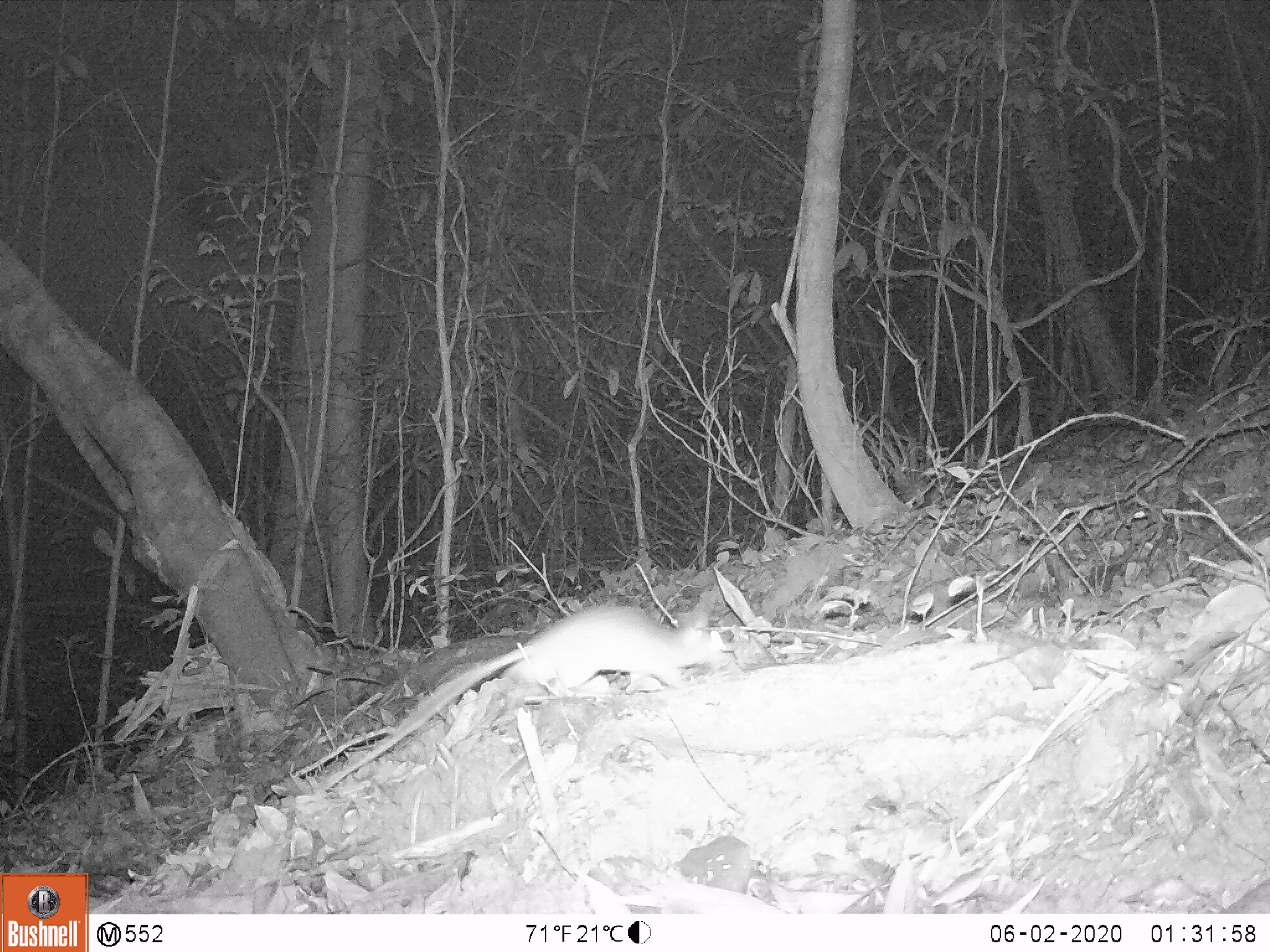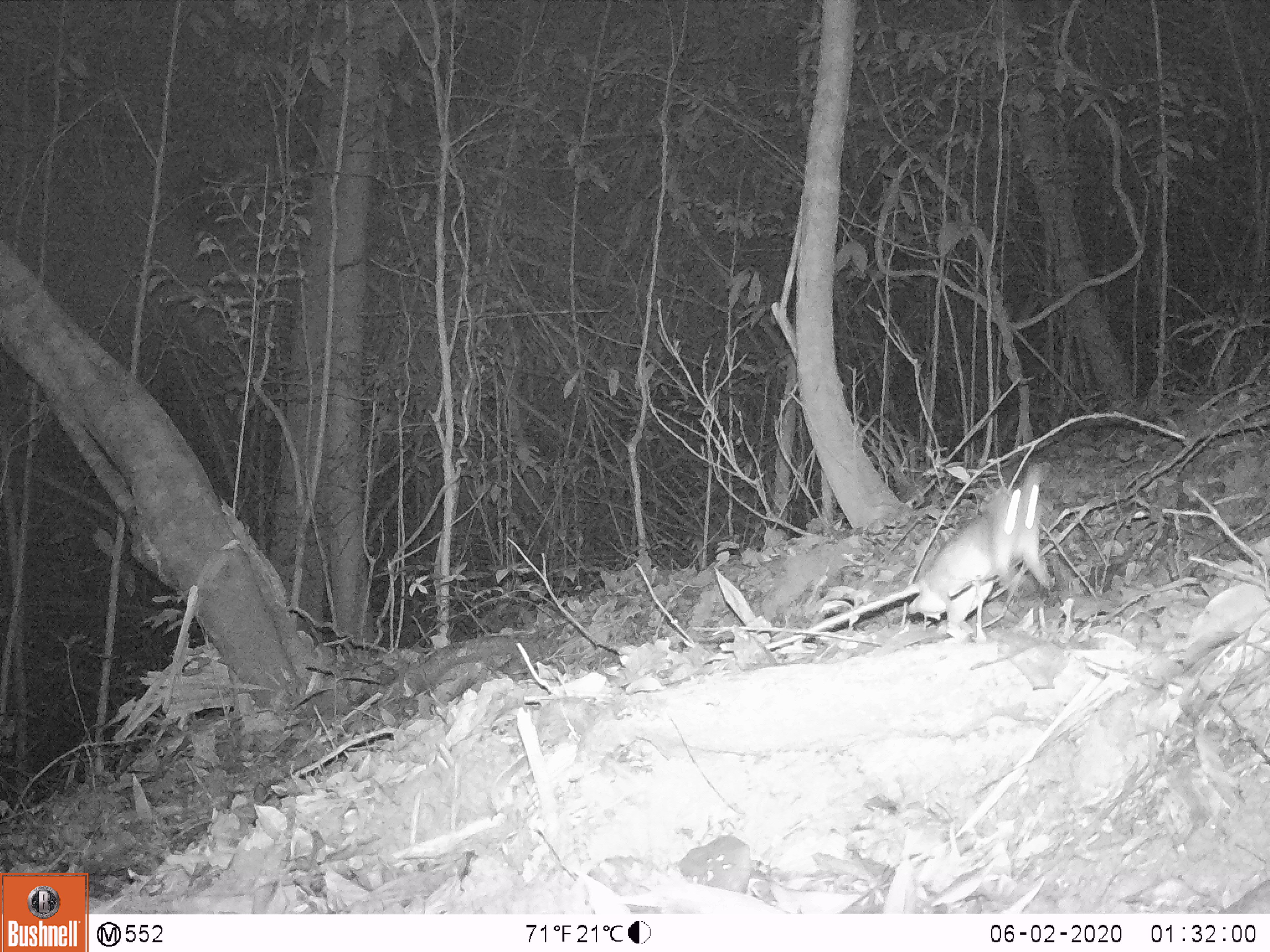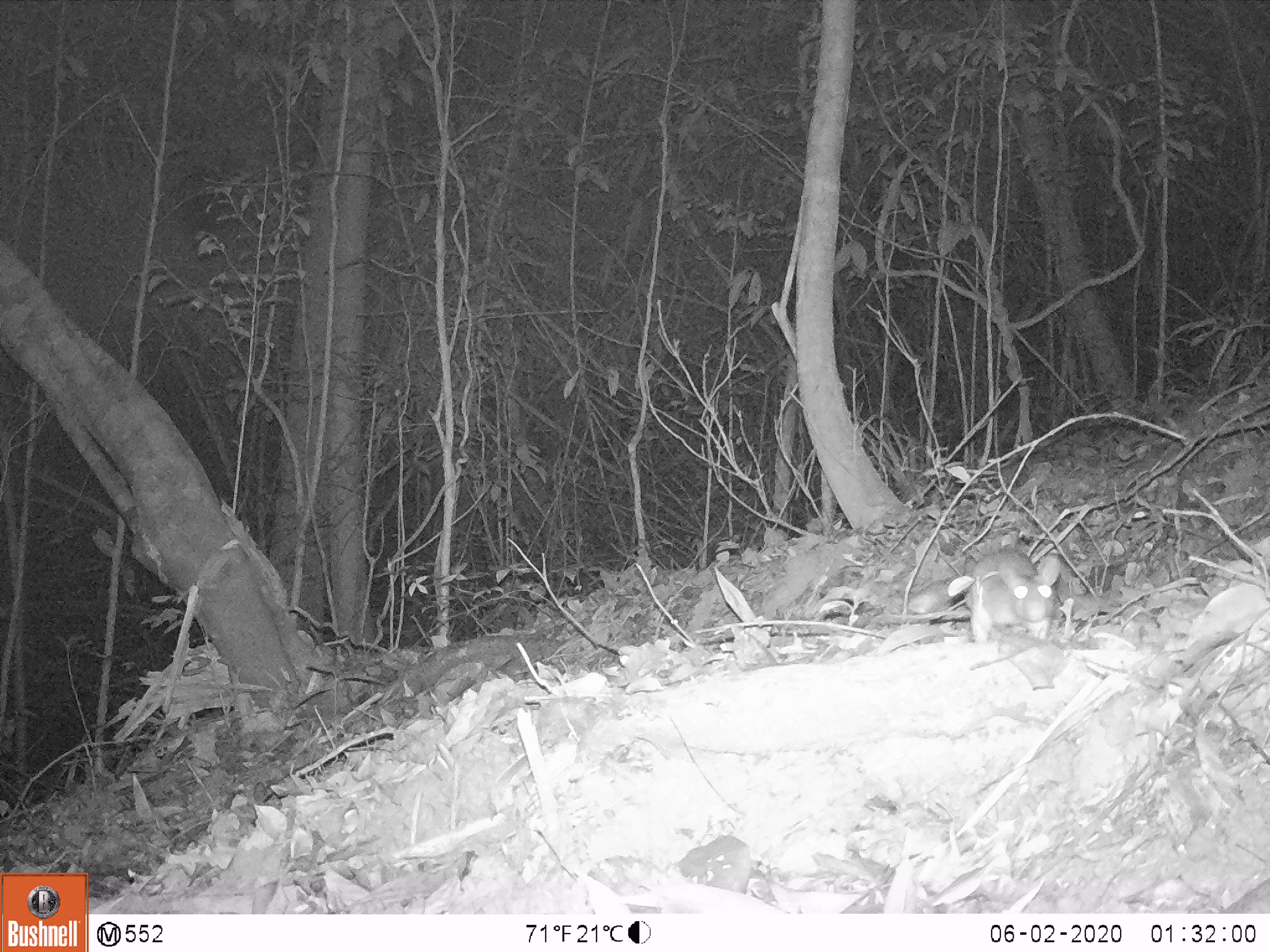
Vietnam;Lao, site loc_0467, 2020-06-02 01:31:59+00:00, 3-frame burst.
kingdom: Animalia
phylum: Chordata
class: Mammalia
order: Rodentia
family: Muridae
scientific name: Muridae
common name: old-world mice and rats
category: unidentified murid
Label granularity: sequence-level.